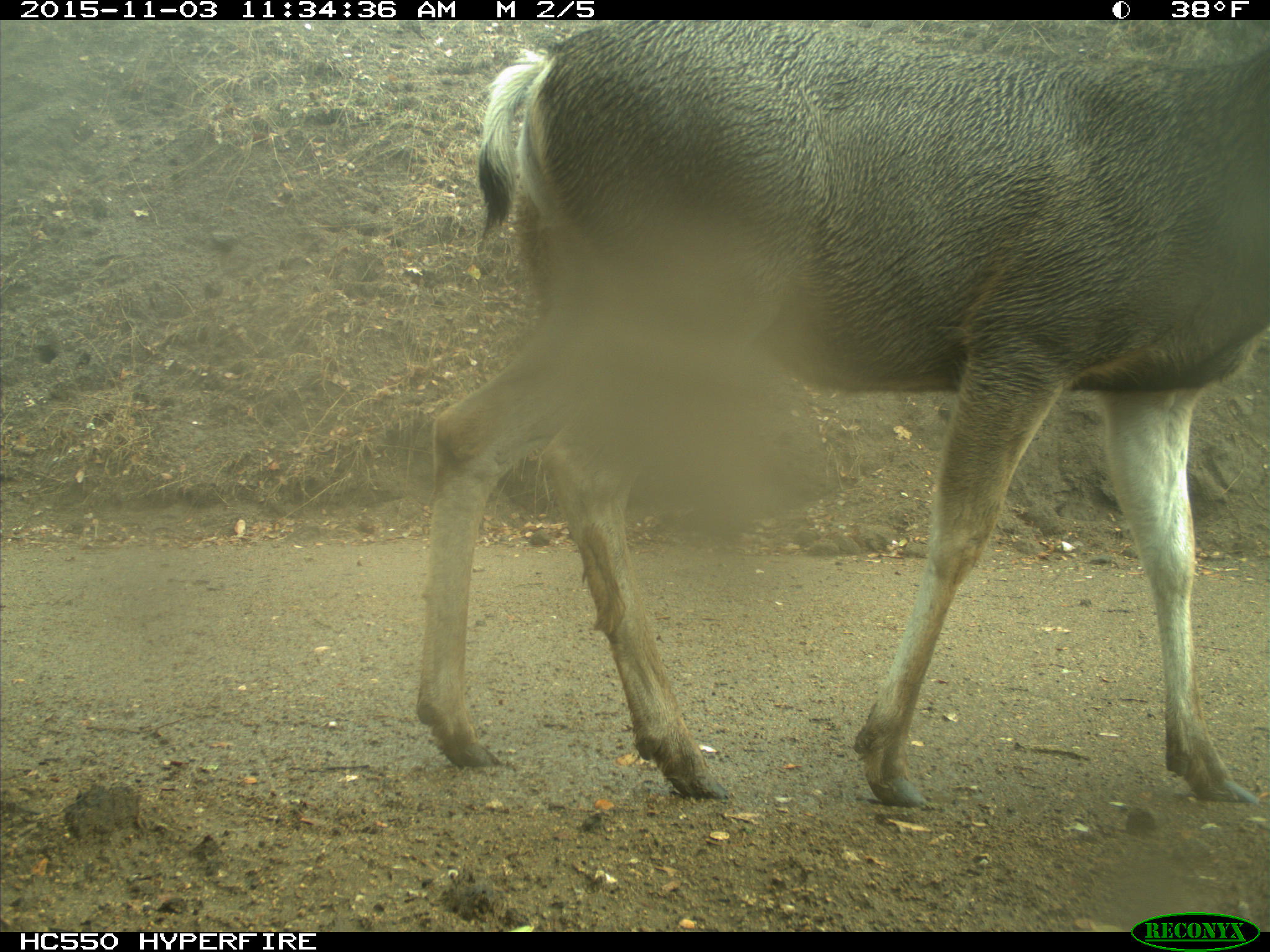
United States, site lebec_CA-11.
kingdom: Animalia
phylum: Chordata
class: Mammalia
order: Artiodactyla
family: Cervidae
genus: Odocoileus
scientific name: Odocoileus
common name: deer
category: unidentified deer